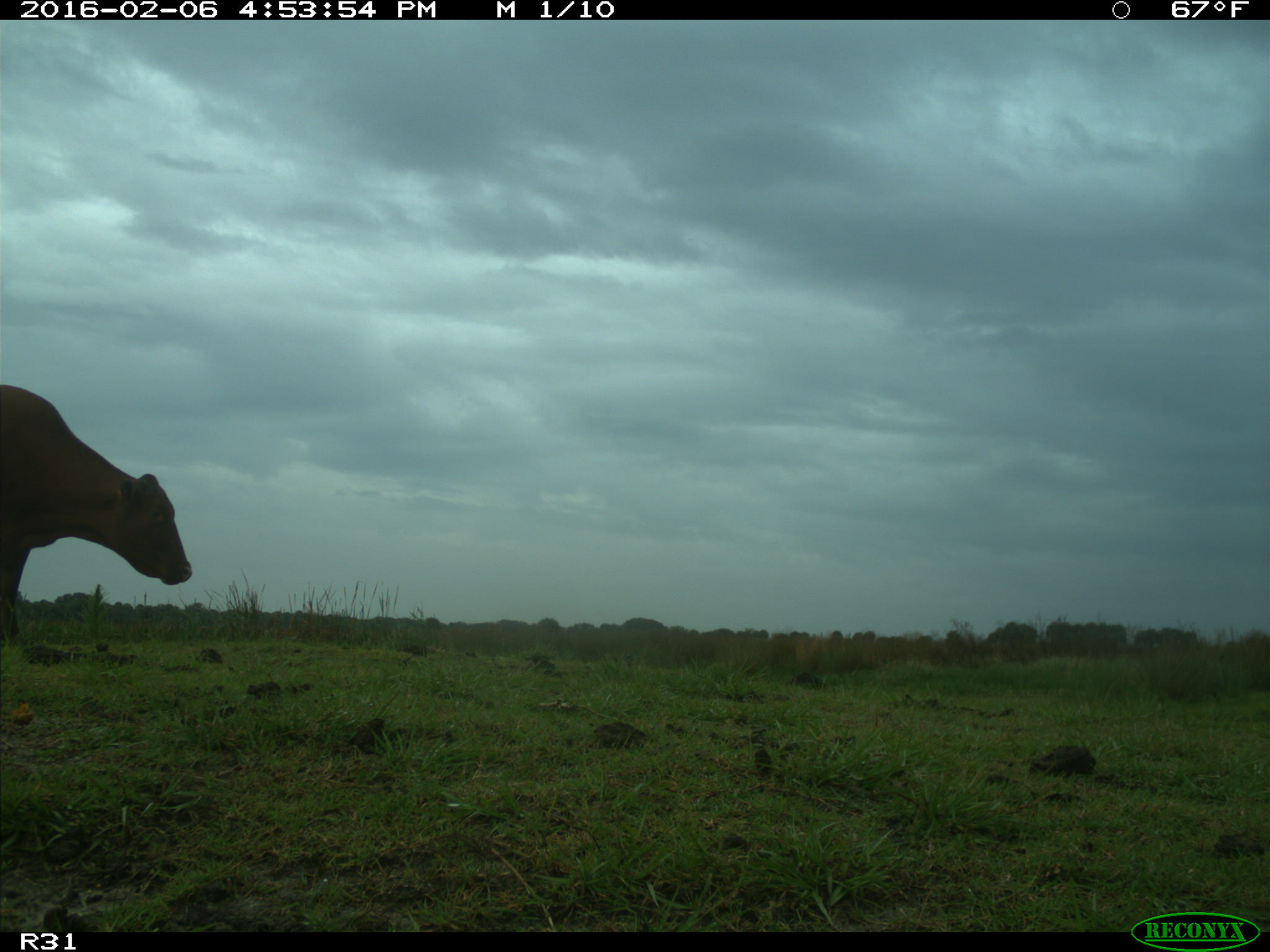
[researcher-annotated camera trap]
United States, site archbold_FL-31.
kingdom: Animalia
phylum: Chordata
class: Mammalia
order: Artiodactyla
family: Bovidae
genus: Bos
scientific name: Bos taurus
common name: domestic cow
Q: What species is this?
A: Bos taurus (domestic cow).